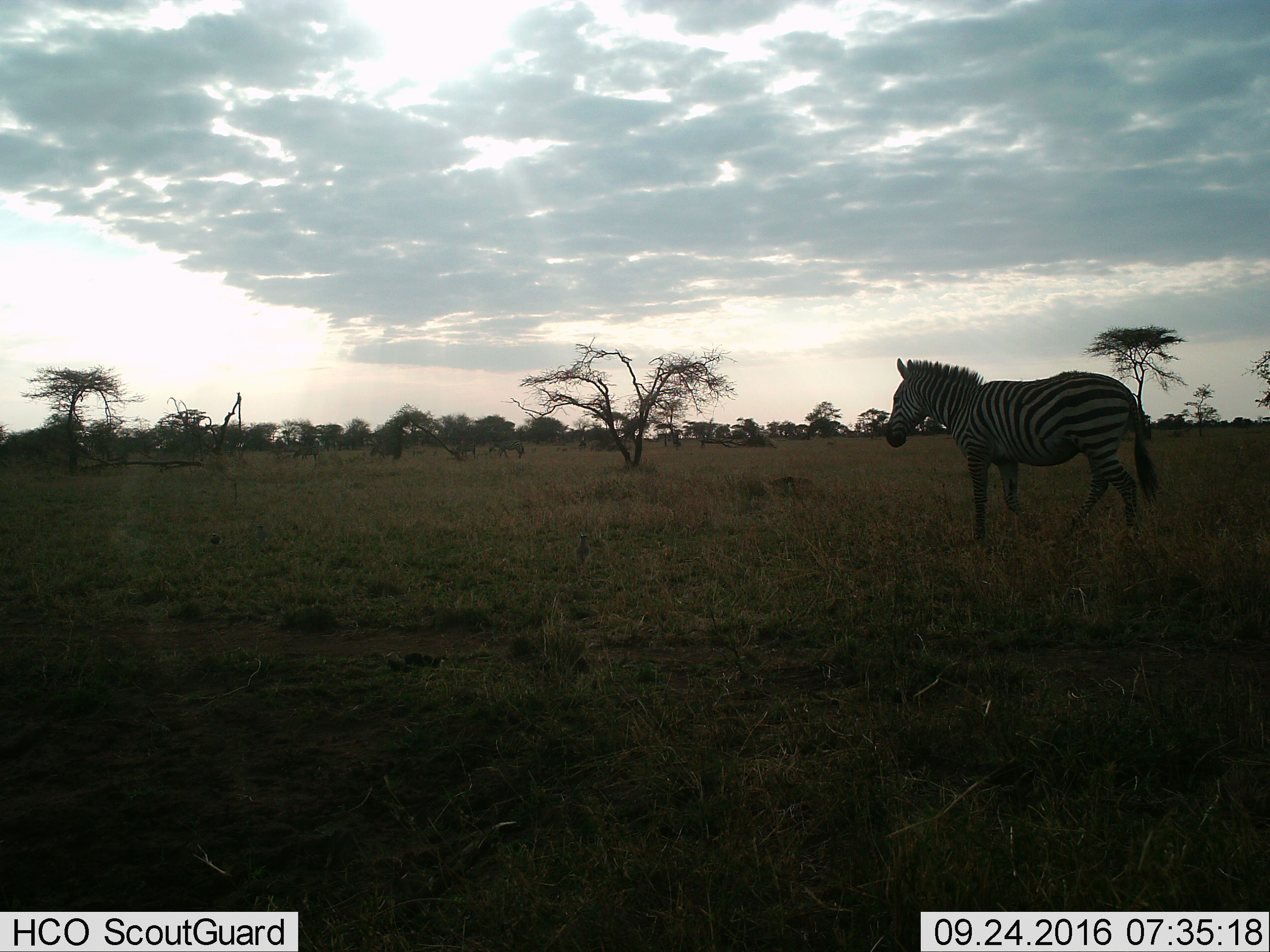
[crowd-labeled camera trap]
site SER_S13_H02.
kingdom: Animalia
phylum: Chordata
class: Mammalia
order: Perissodactyla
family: Equidae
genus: Equus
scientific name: Equus quagga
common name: plains zebra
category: zebraplains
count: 4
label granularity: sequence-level